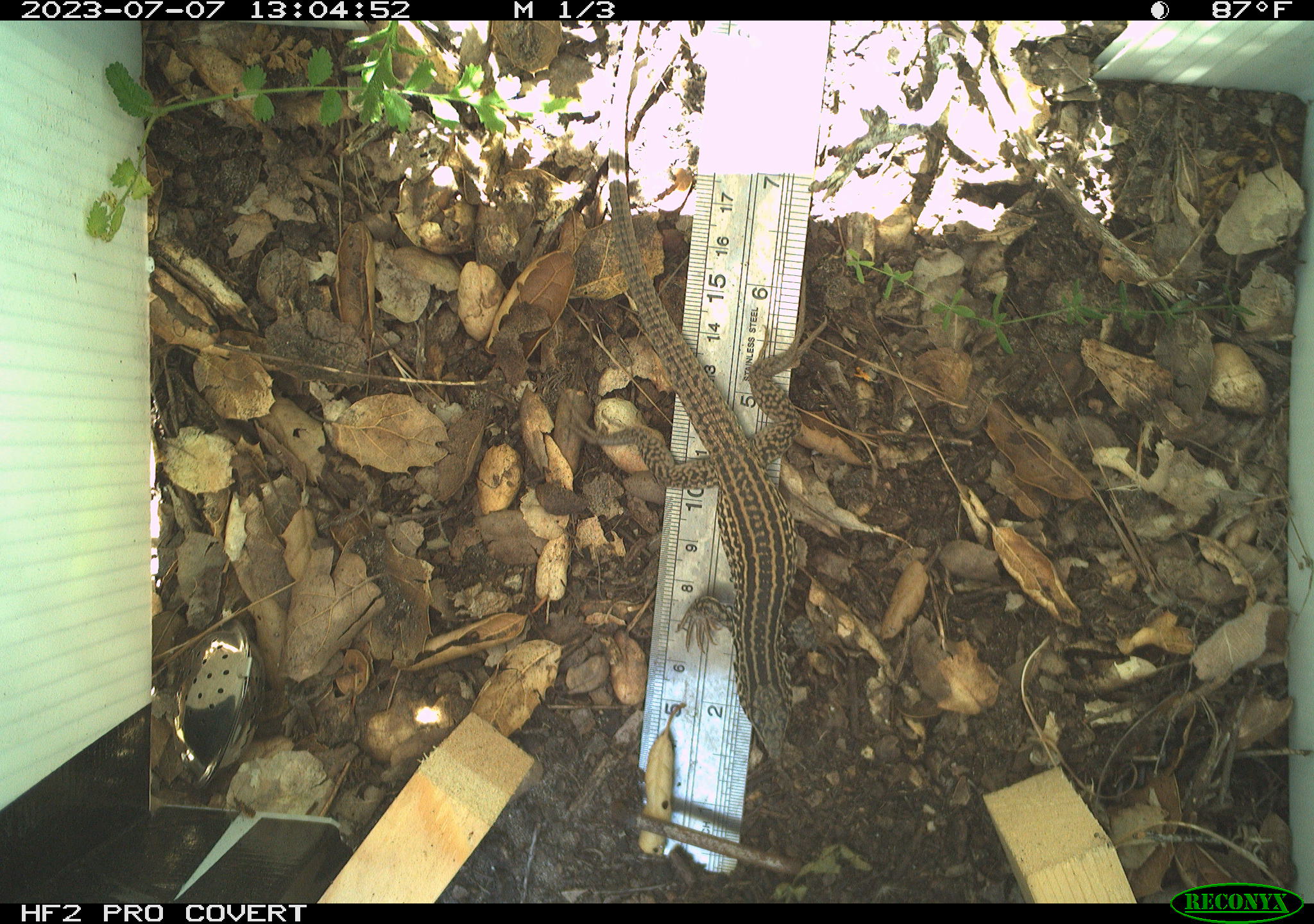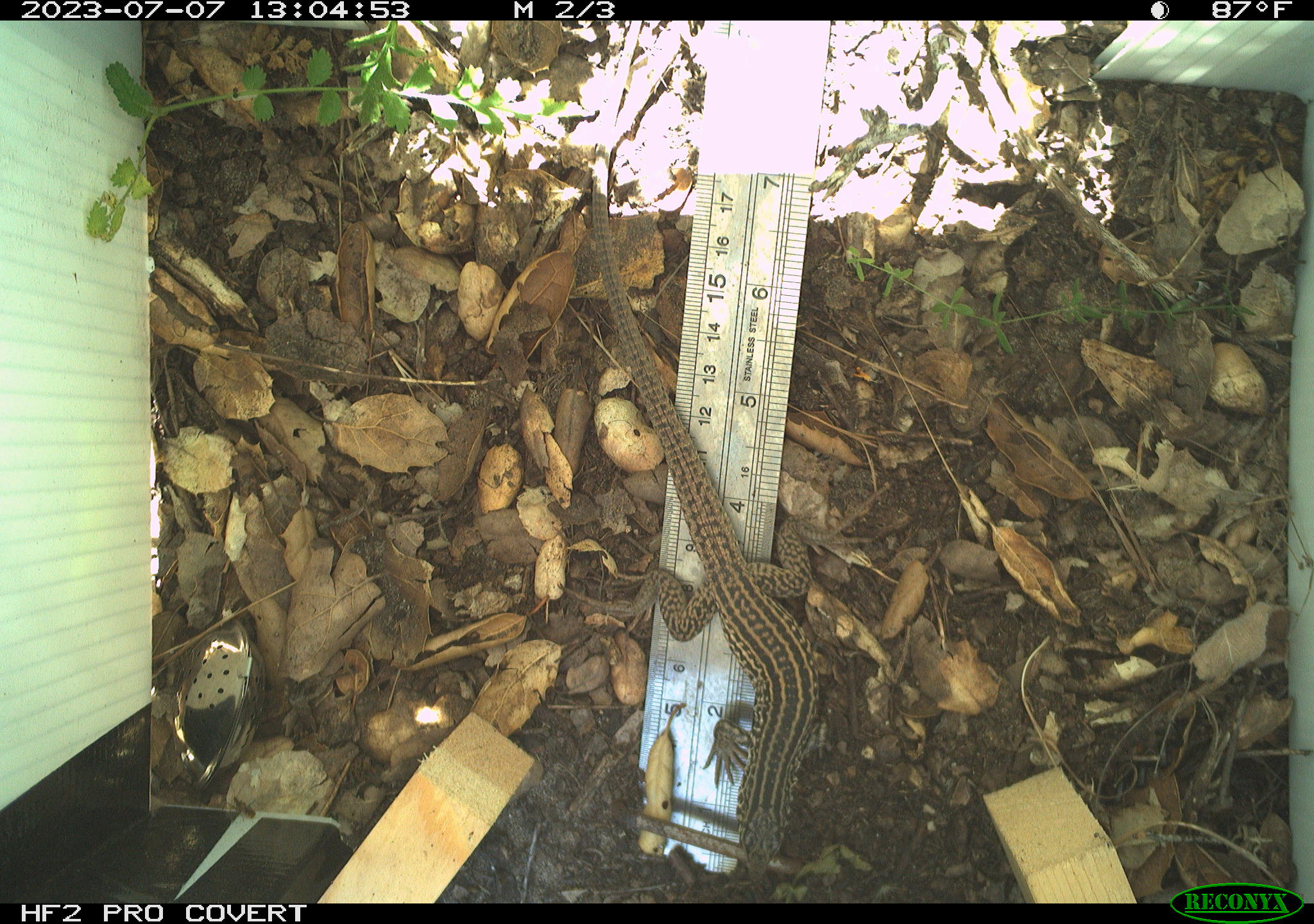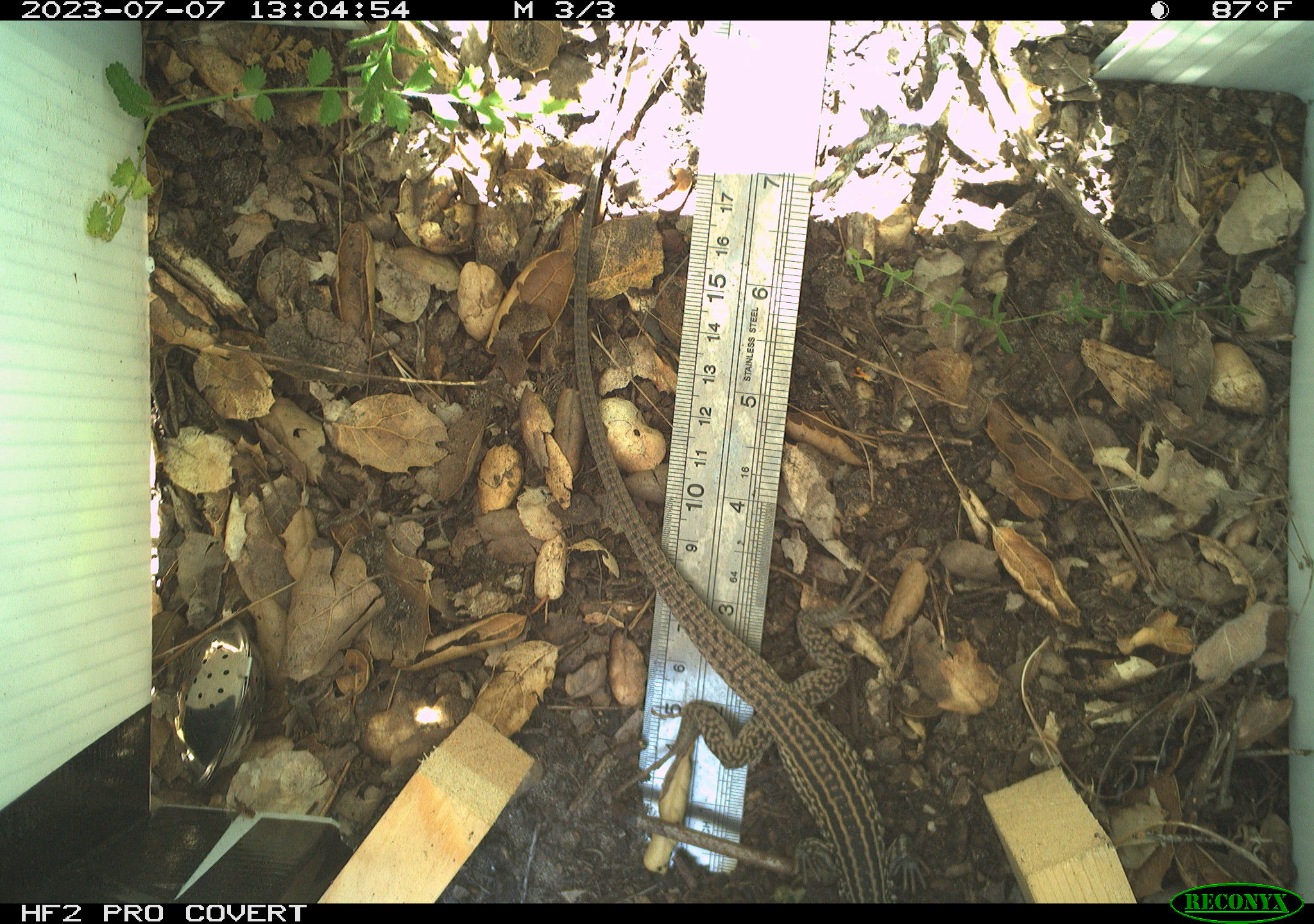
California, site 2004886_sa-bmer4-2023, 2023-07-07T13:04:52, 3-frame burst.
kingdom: Animalia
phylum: Chordata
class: Reptilia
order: Squamata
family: Teiidae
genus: Aspidoscelis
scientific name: Aspidoscelis tigris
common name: western whiptail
Western whiptail (Aspidoscelis tigris).